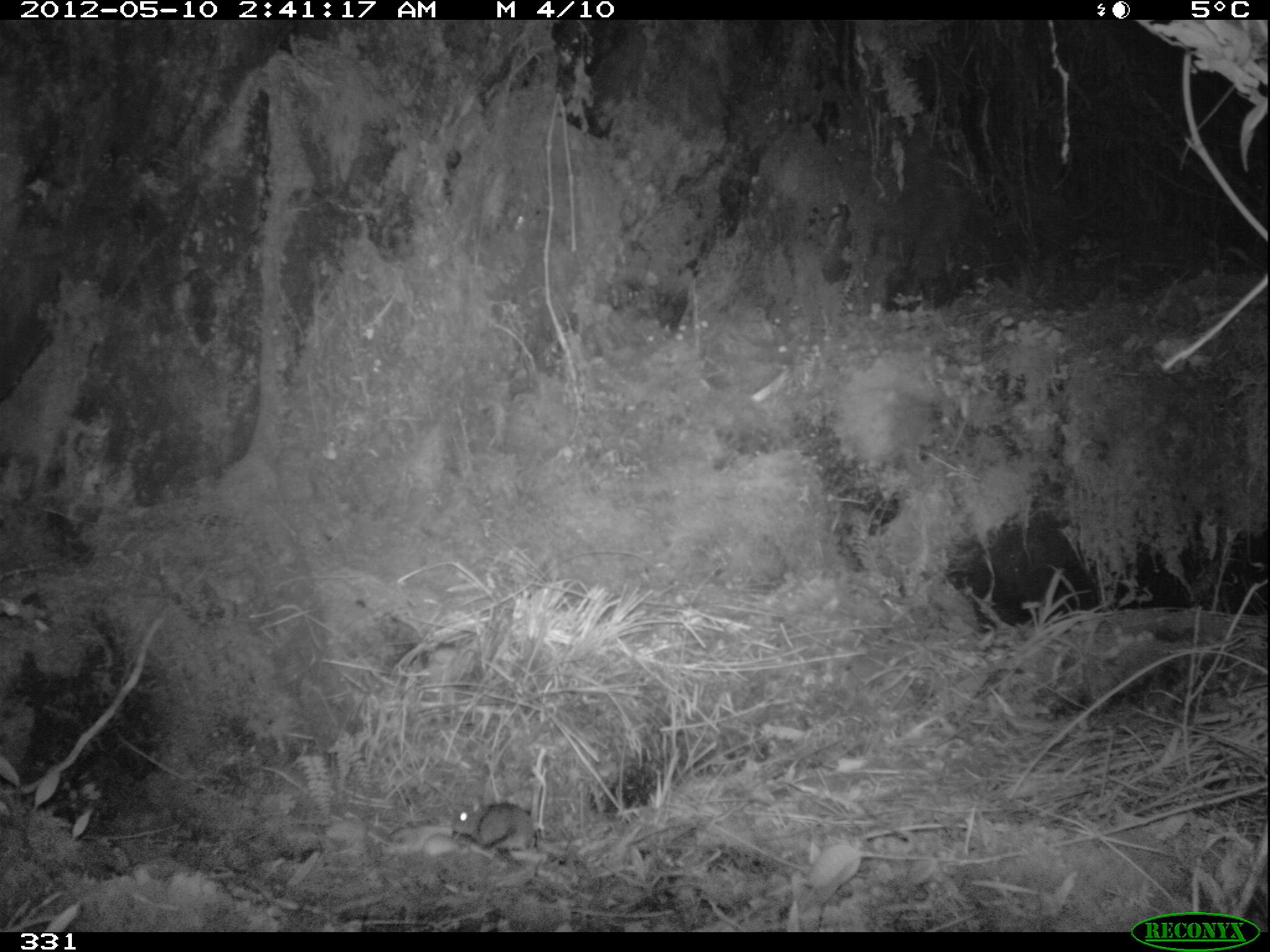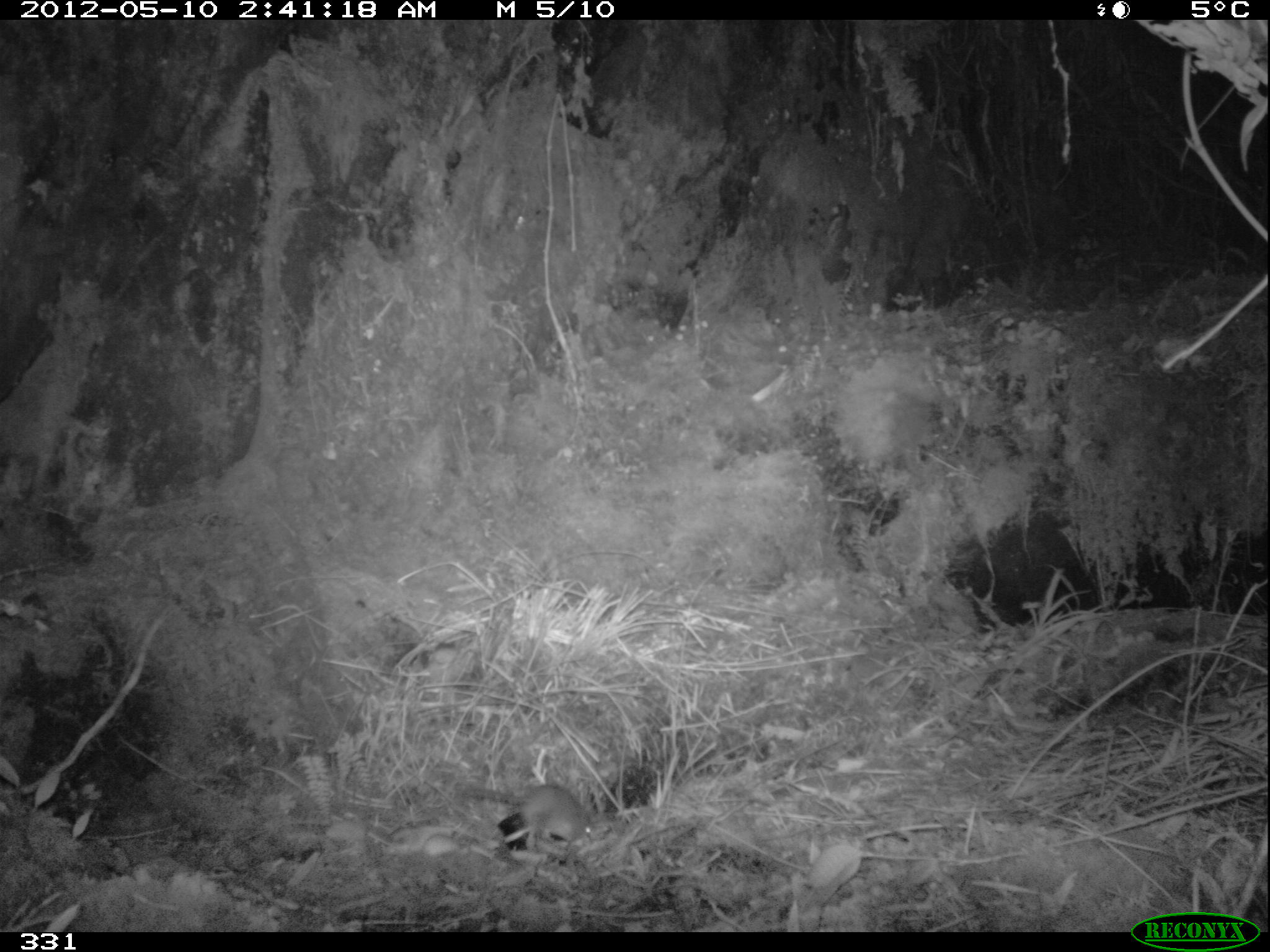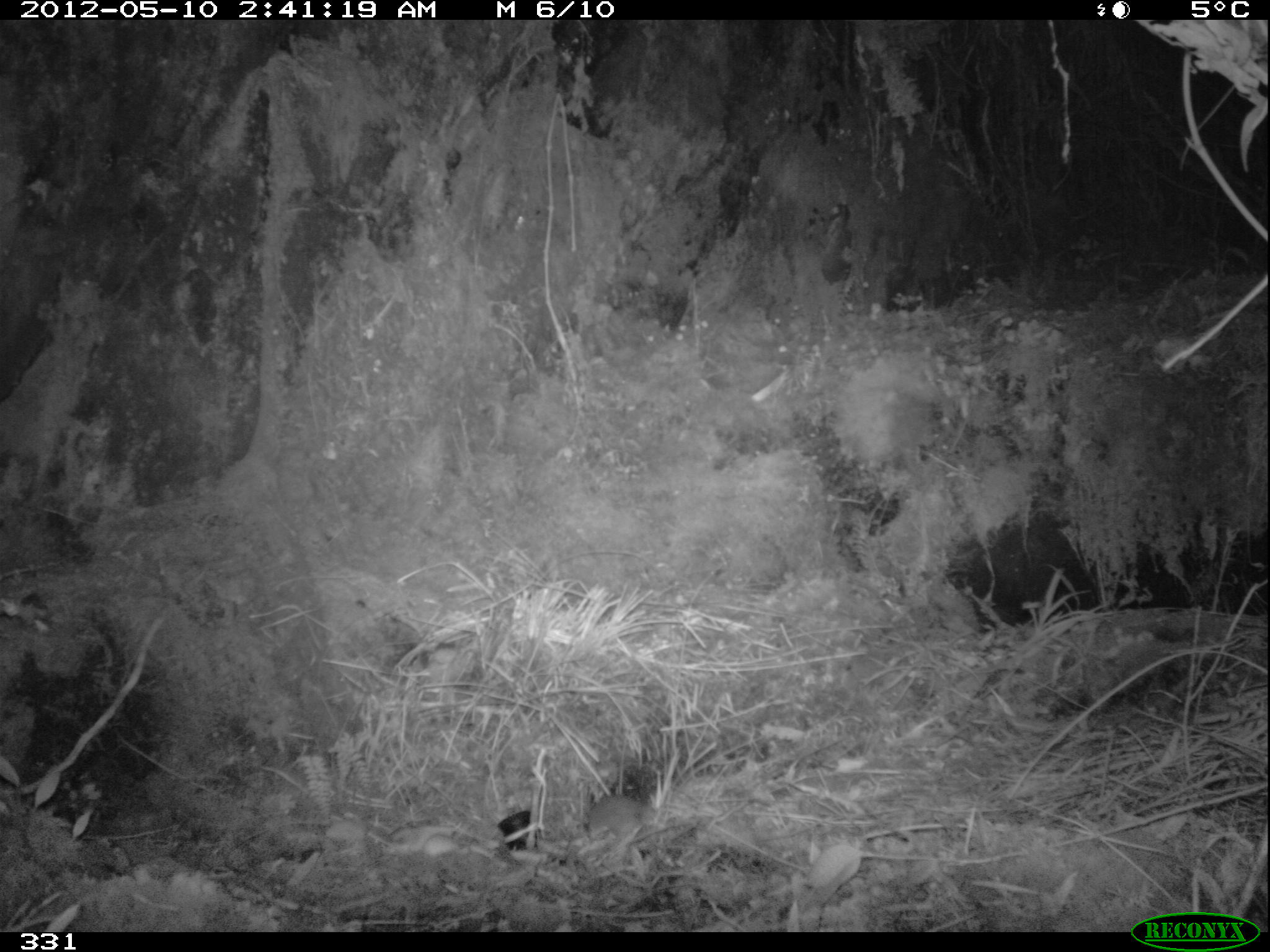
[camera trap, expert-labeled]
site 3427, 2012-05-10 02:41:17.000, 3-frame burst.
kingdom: Animalia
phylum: Chordata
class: Mammalia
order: Rodentia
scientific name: Rodentia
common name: rodents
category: unknown rodent